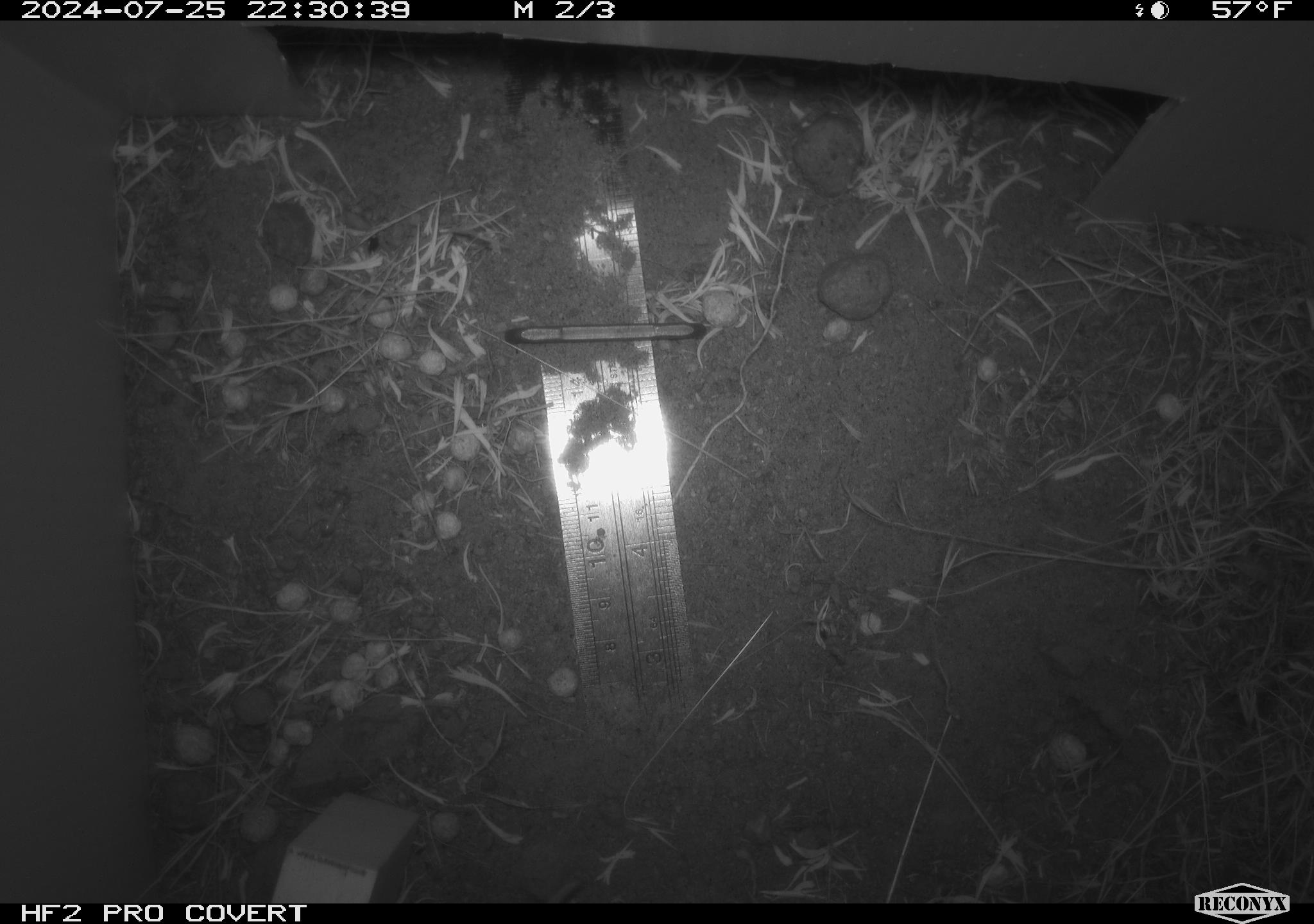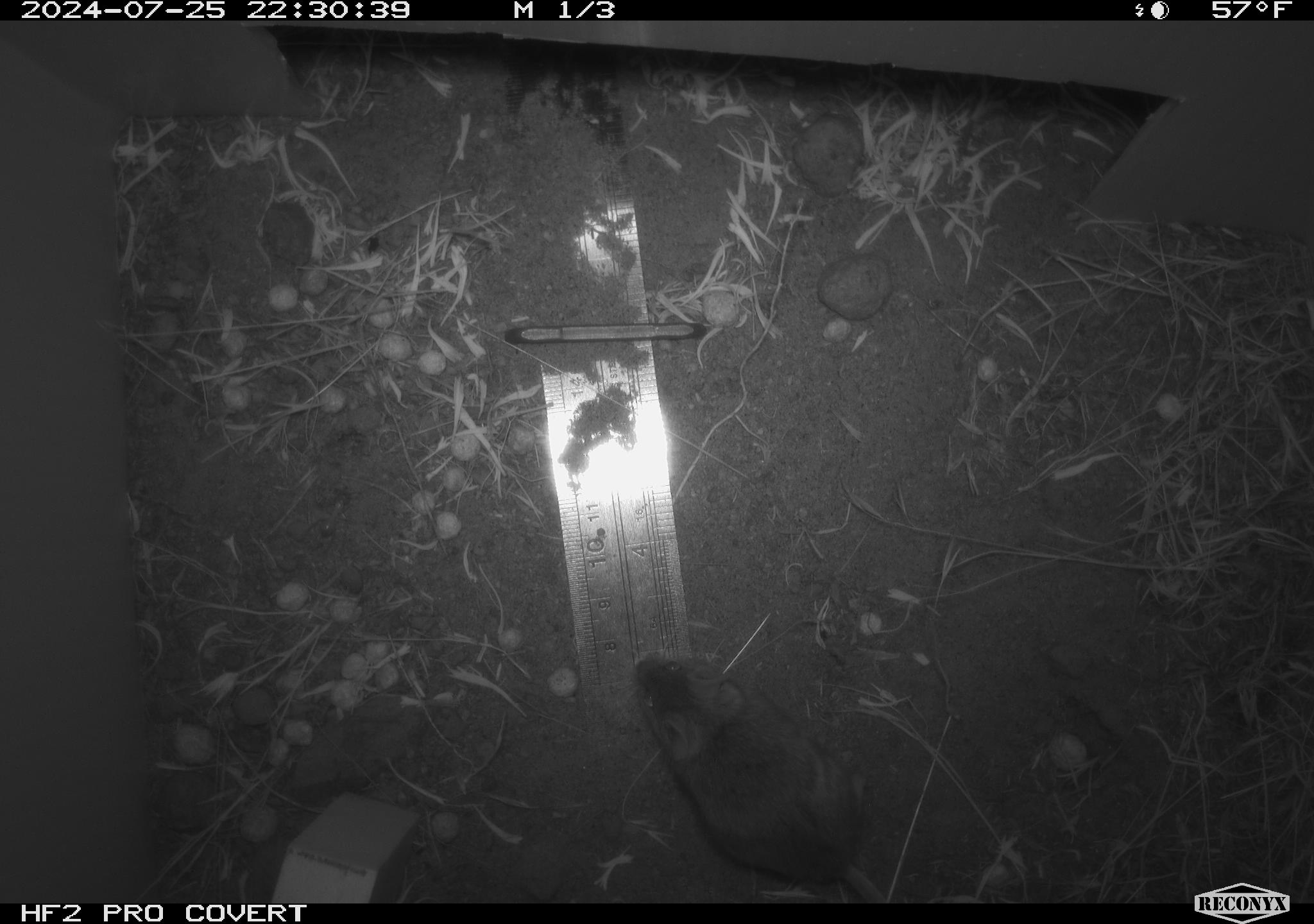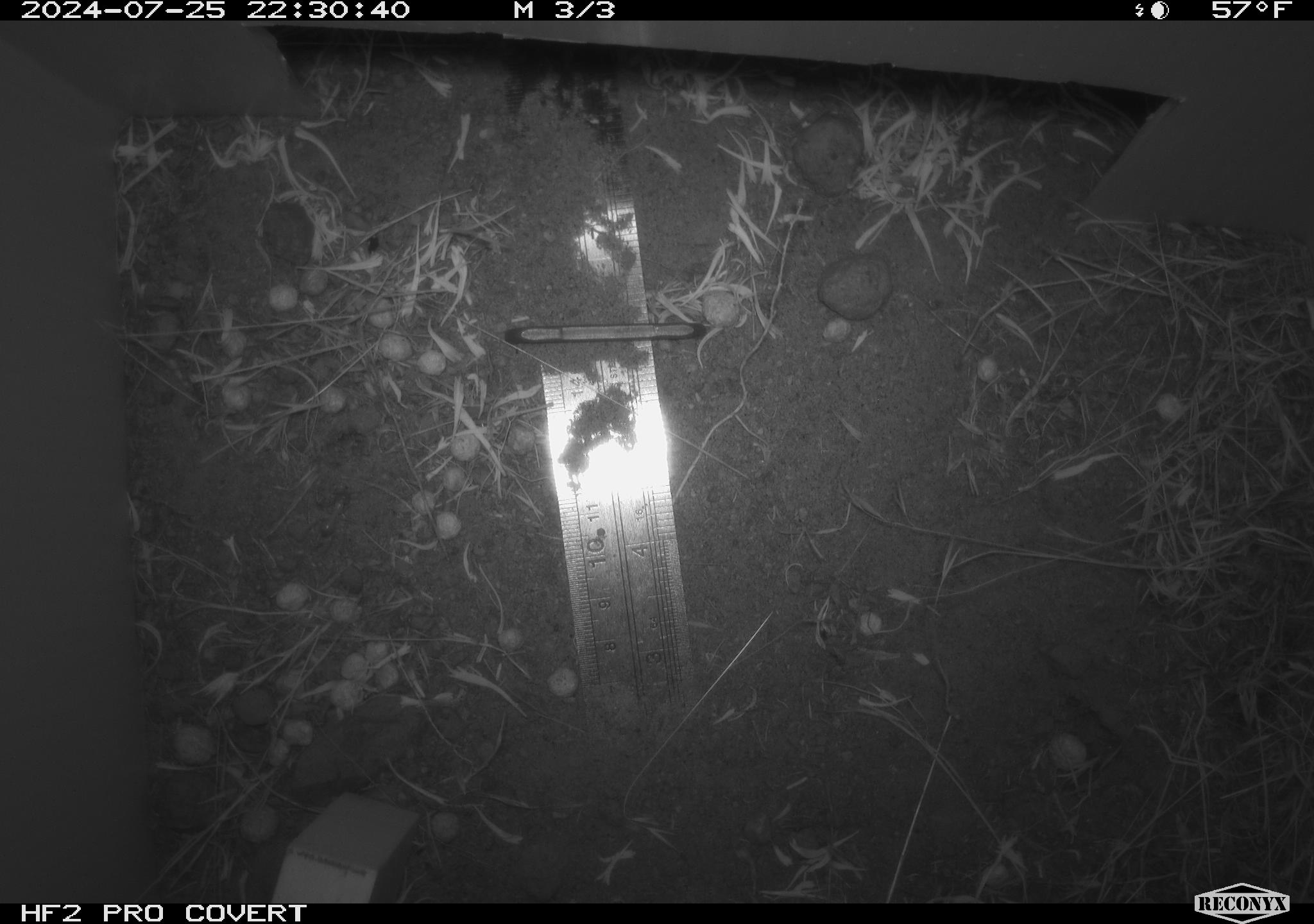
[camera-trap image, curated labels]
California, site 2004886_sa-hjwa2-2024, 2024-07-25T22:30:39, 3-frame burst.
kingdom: Animalia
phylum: Chordata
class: Mammalia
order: Rodentia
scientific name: Rodentia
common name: rodent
Rodent (Rodentia).